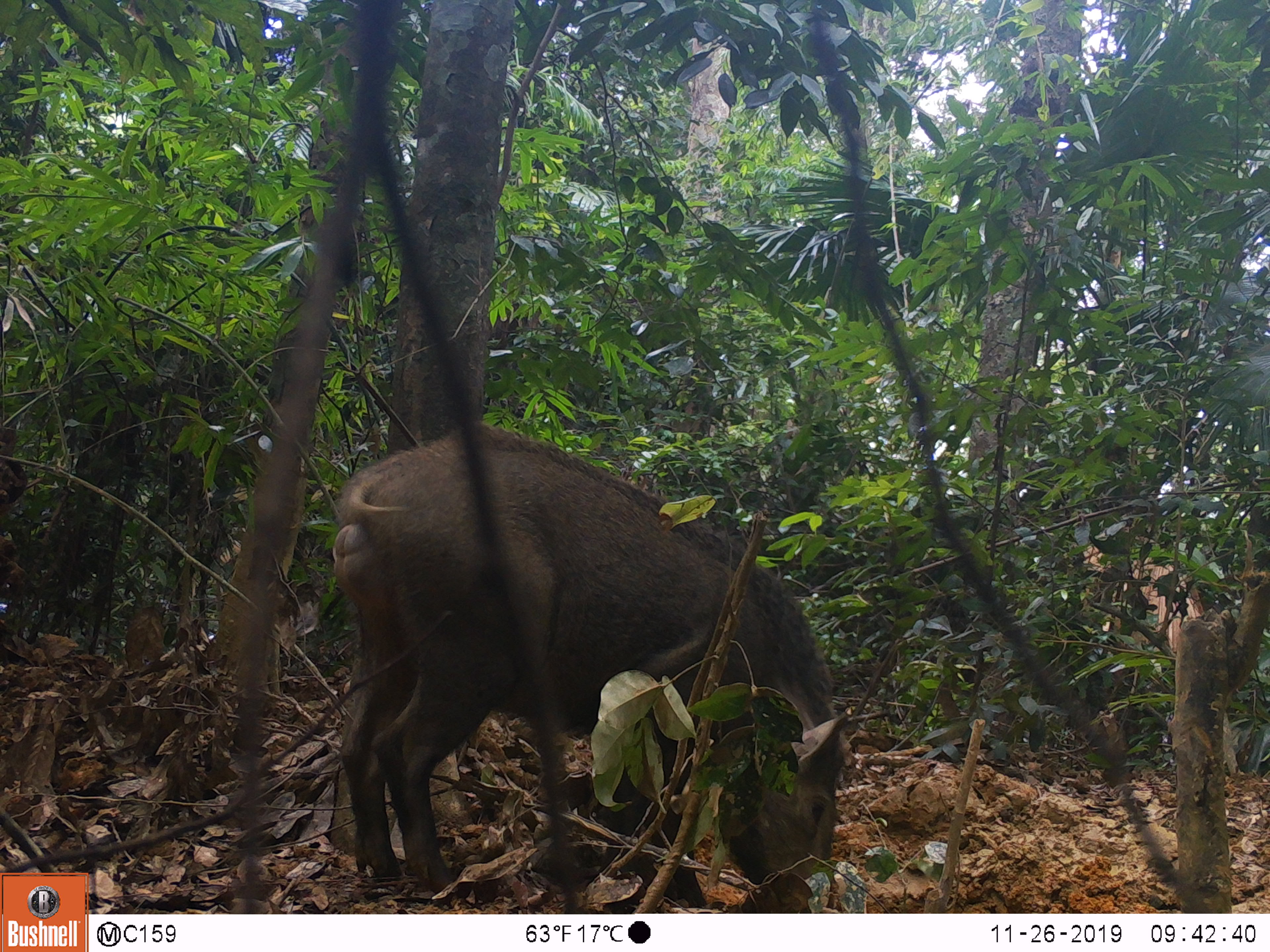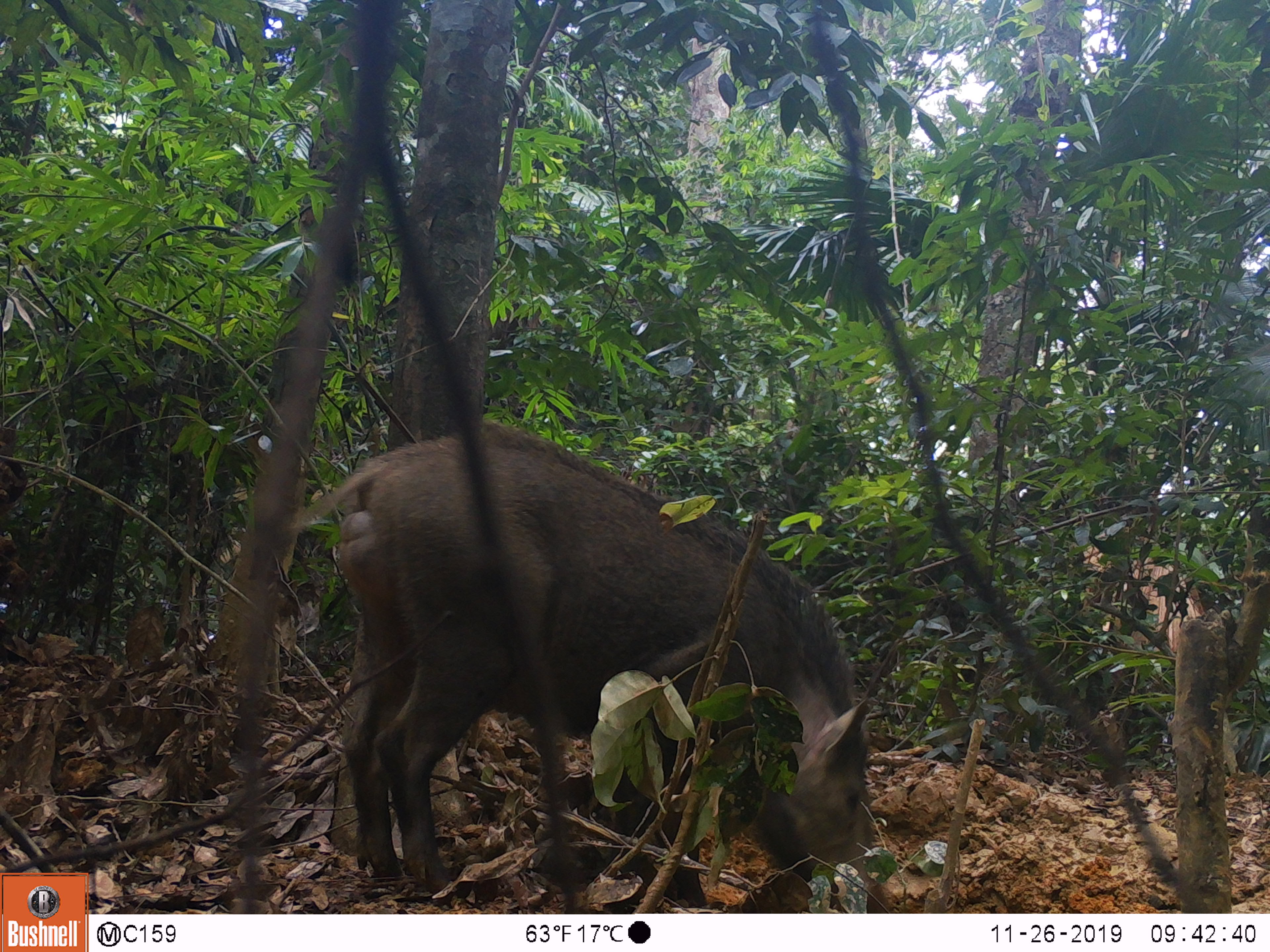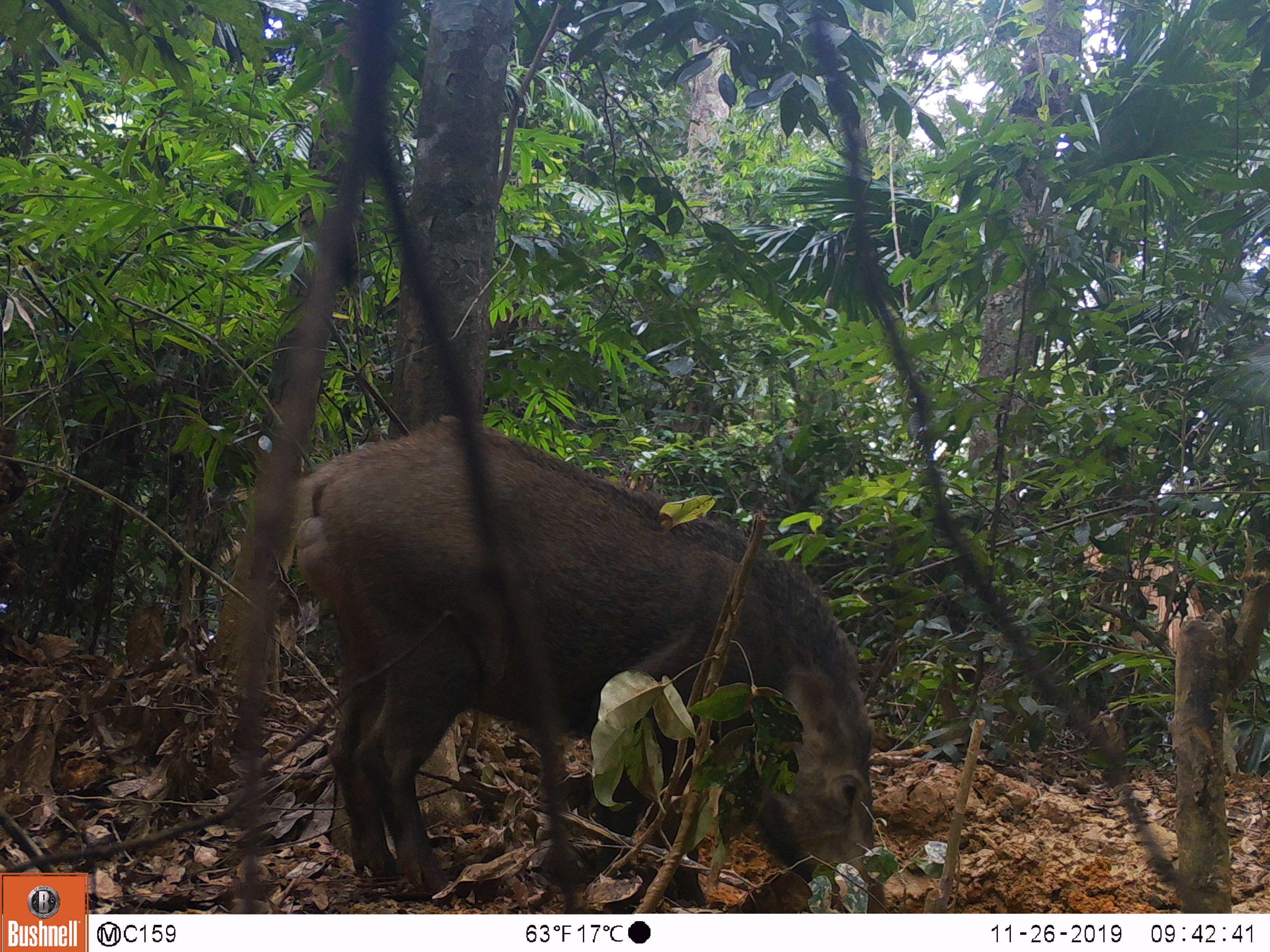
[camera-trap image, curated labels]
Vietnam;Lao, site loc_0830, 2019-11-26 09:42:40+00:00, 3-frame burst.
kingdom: Animalia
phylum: Chordata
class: Mammalia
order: Artiodactyla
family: Suidae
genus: Sus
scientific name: Sus scrofa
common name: eurasian wild pig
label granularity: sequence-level